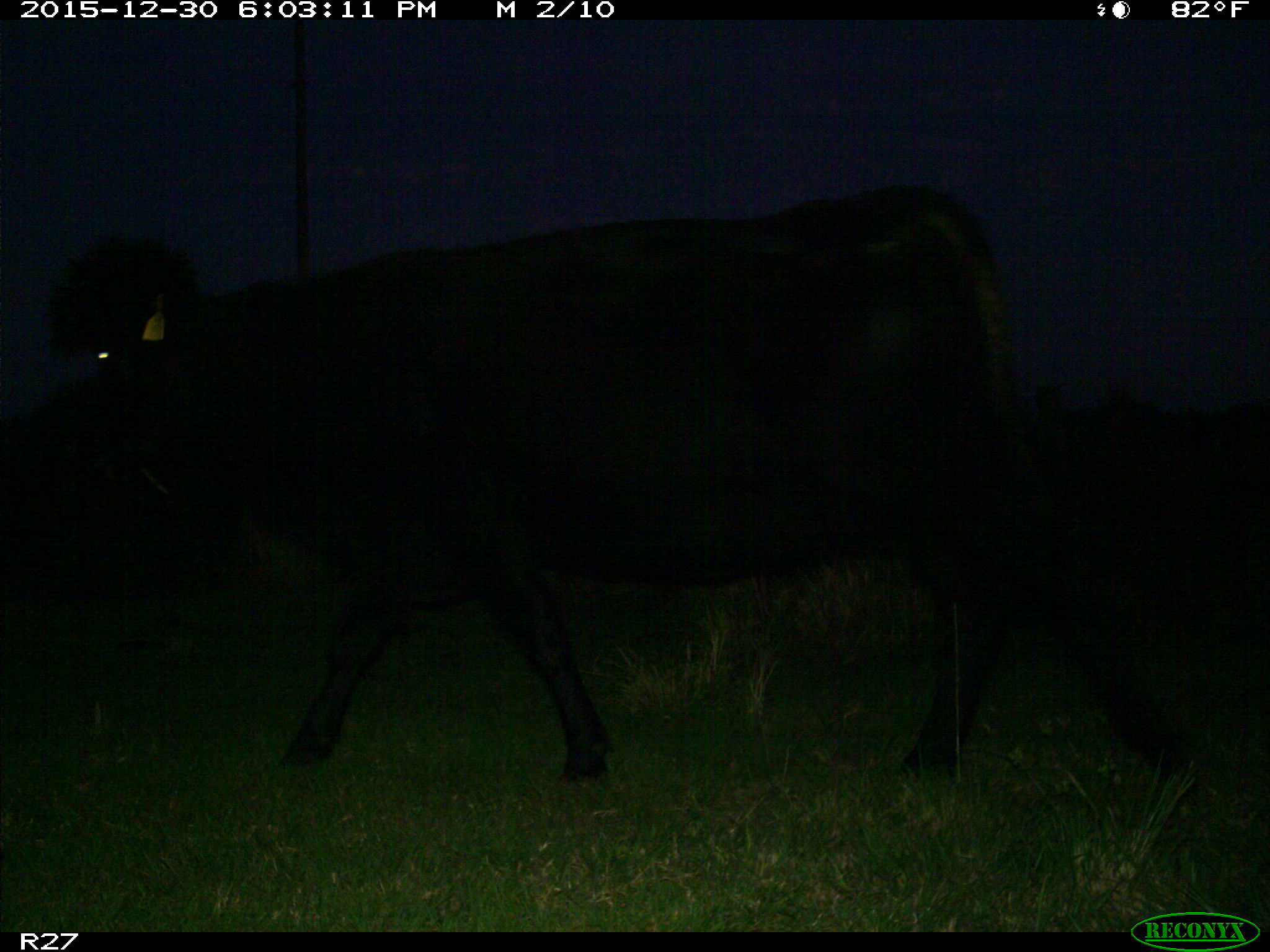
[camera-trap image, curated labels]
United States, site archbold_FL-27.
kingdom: Animalia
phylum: Chordata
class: Mammalia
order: Artiodactyla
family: Bovidae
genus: Bos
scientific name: Bos taurus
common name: domestic cow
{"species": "Bos taurus (domestic cow)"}